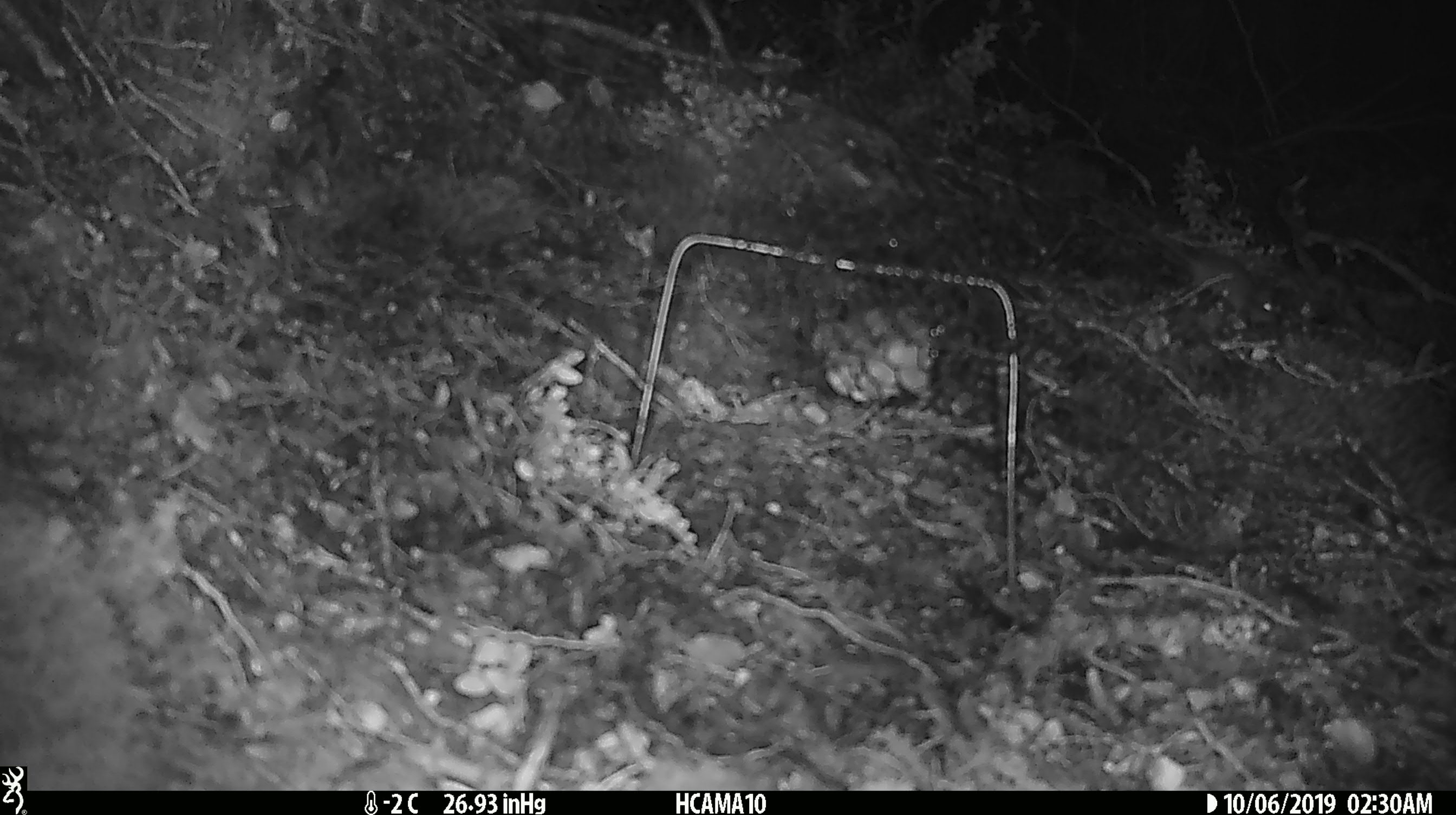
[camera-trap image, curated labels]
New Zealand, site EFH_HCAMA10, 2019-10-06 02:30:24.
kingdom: Animalia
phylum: Chordata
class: Mammalia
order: Rodentia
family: Muridae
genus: Mus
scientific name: Mus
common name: mouse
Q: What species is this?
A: Mouse (Mus).